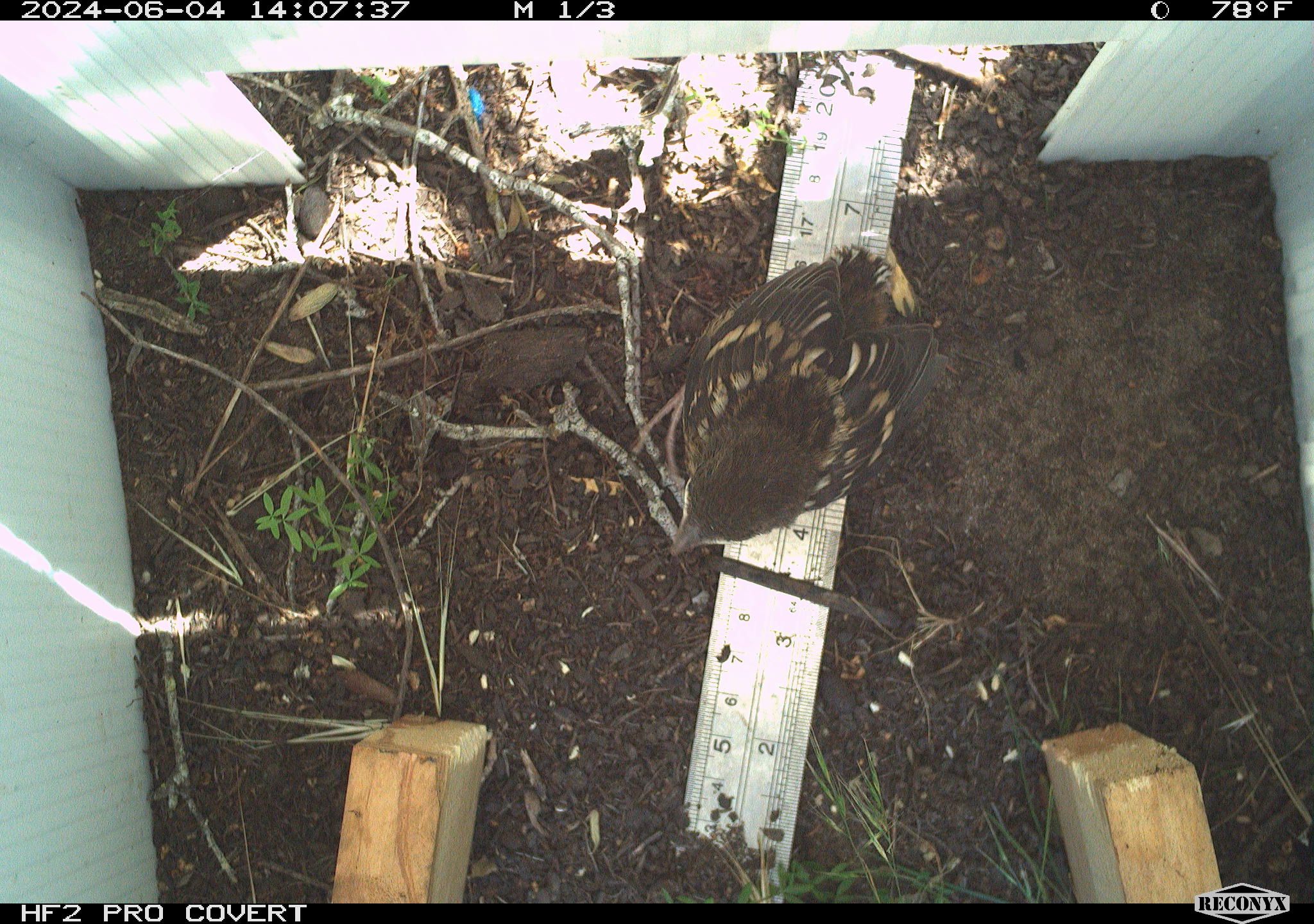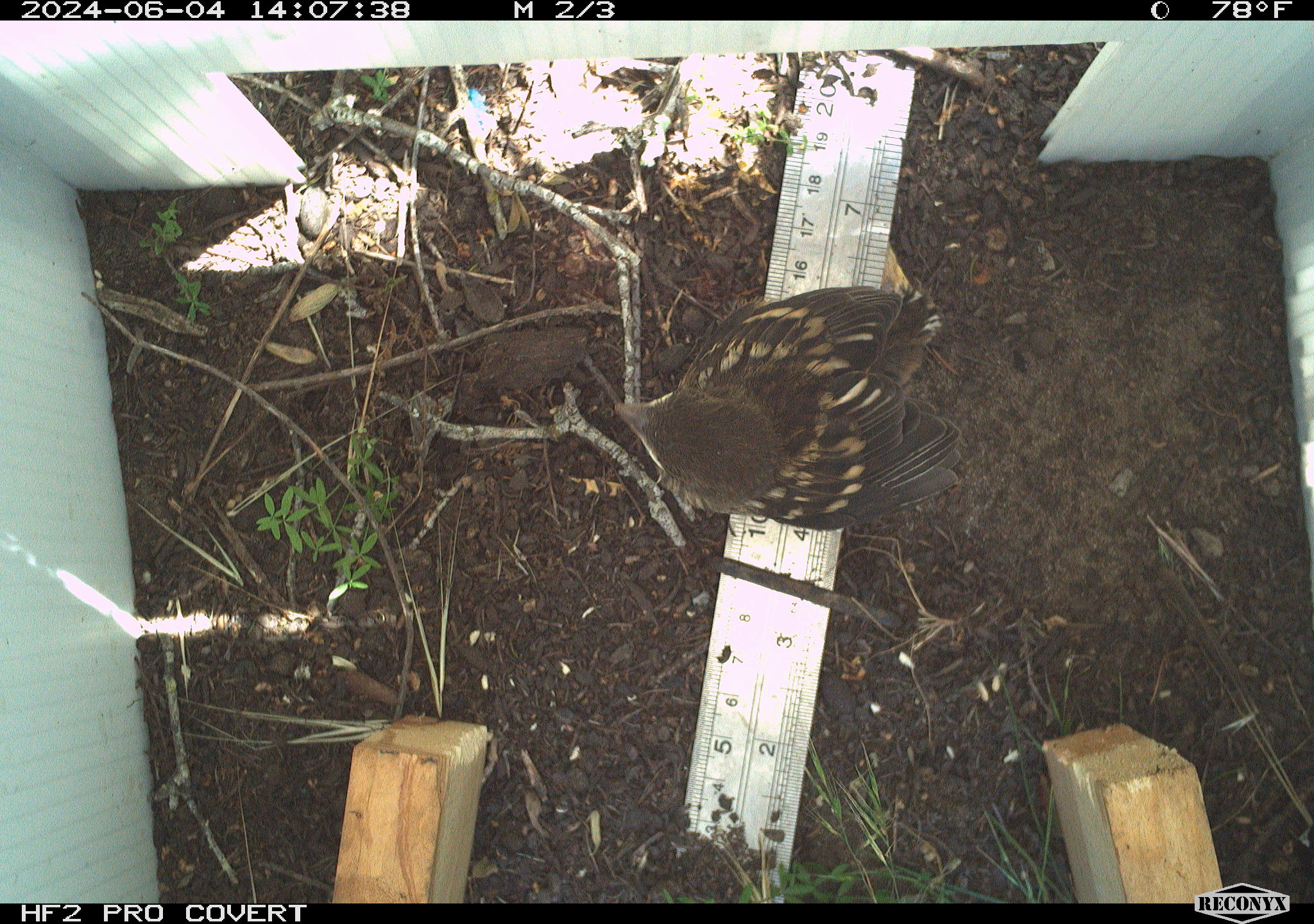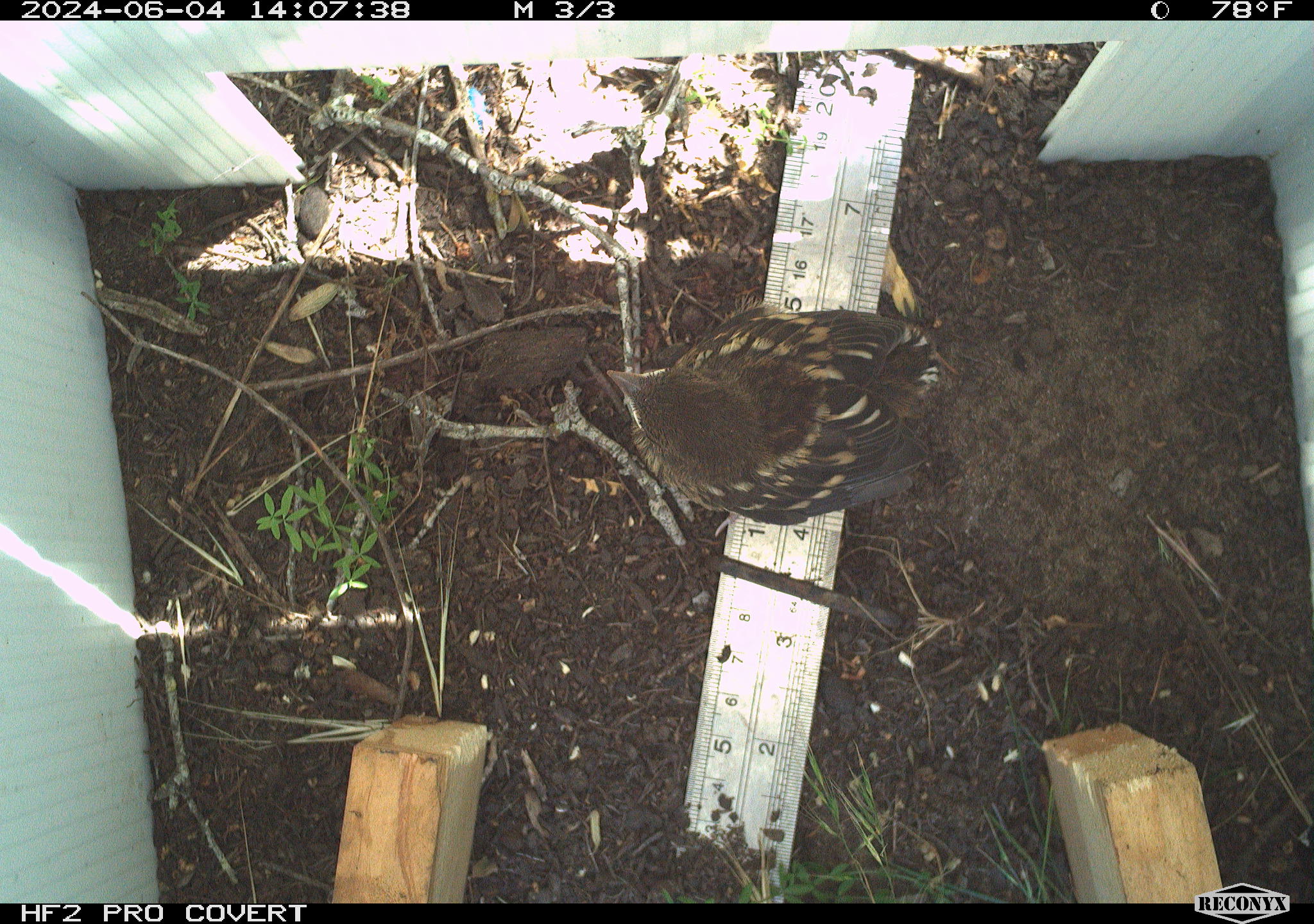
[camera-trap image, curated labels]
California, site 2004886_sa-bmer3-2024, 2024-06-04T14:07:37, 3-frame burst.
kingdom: Animalia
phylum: Chordata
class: Aves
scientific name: Aves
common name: bird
Bird (Aves).